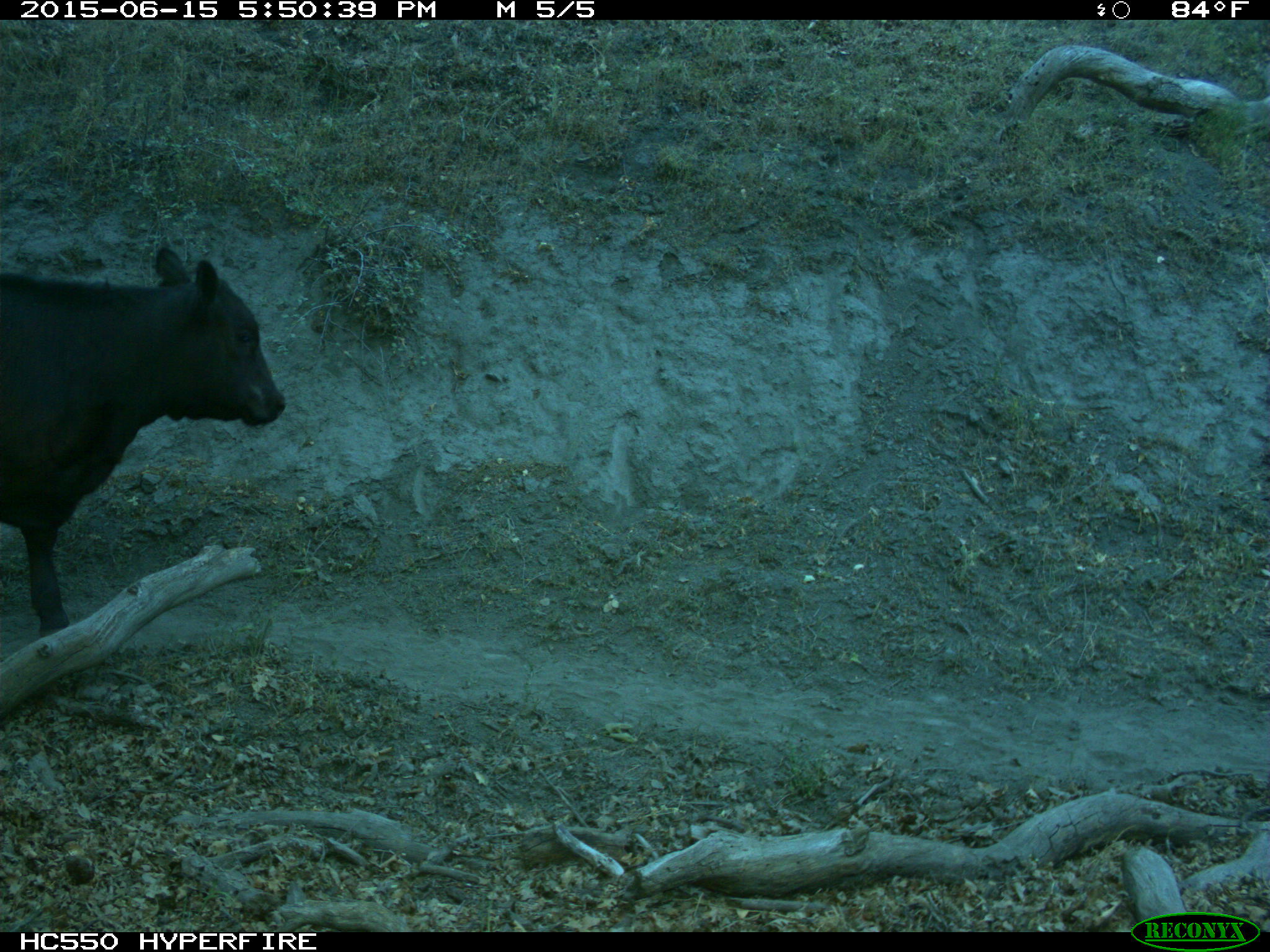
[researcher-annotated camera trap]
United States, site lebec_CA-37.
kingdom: Animalia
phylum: Chordata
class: Mammalia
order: Artiodactyla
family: Bovidae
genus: Bos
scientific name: Bos taurus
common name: domestic cow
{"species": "Bos taurus (domestic cow)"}